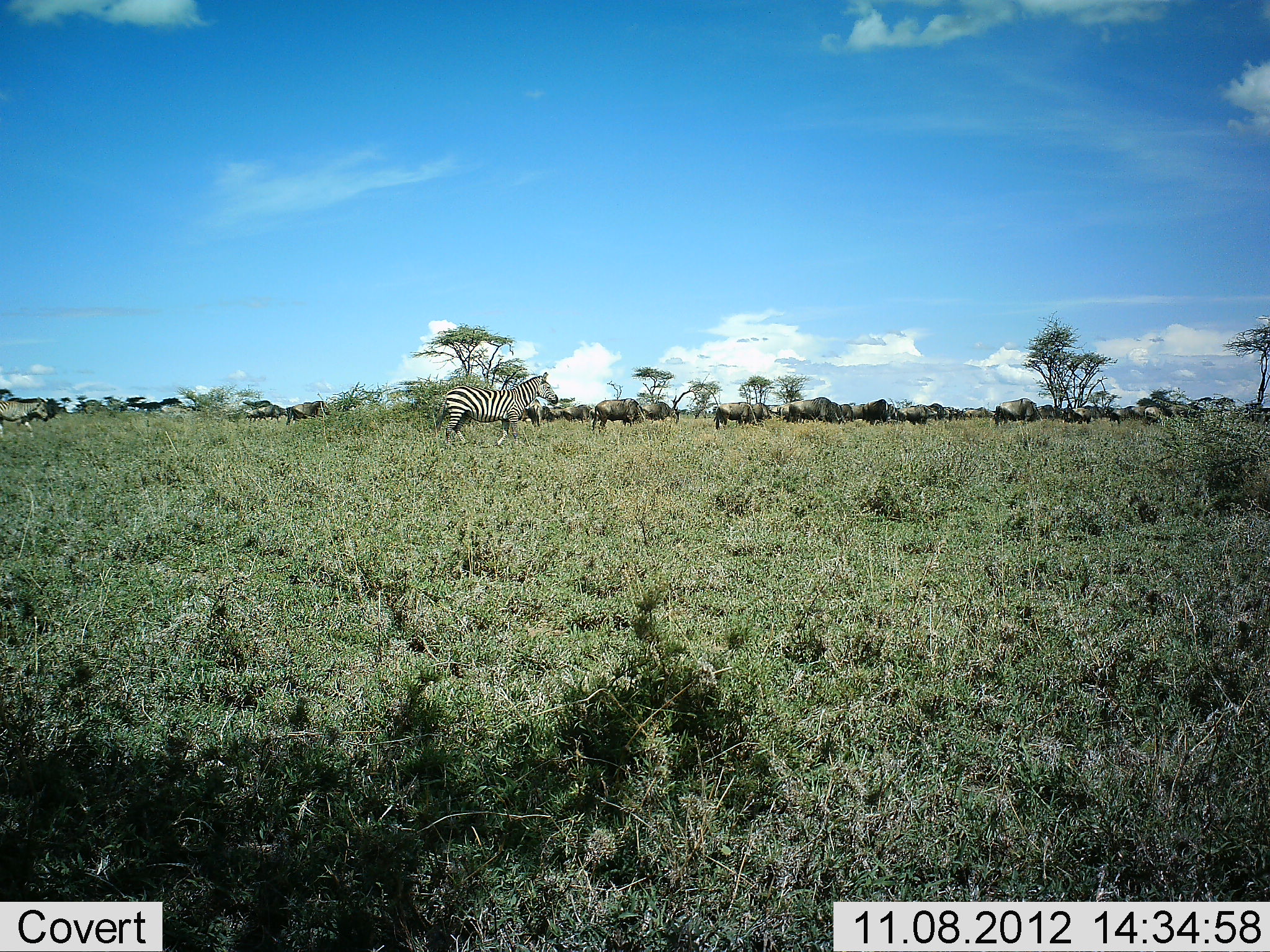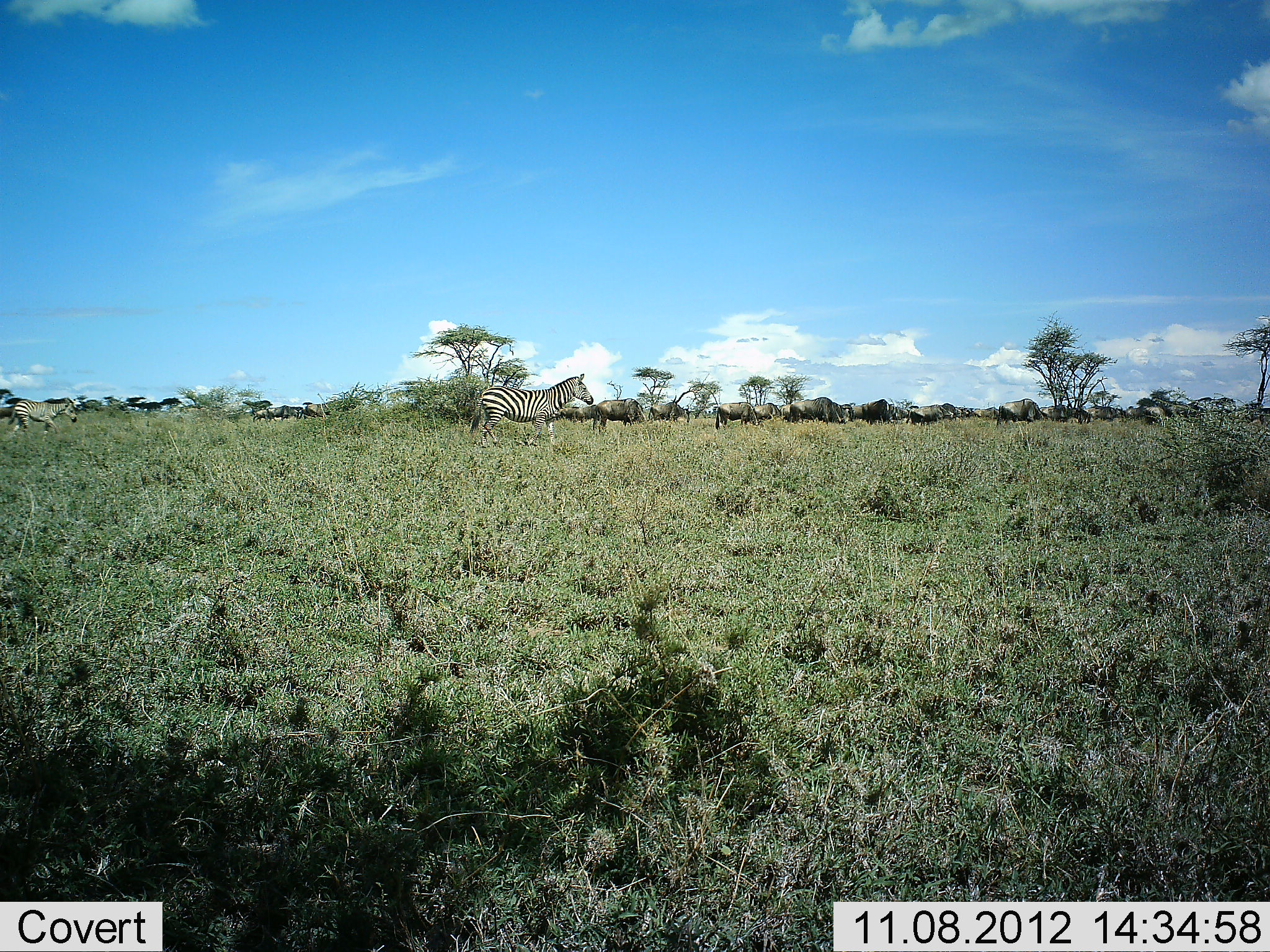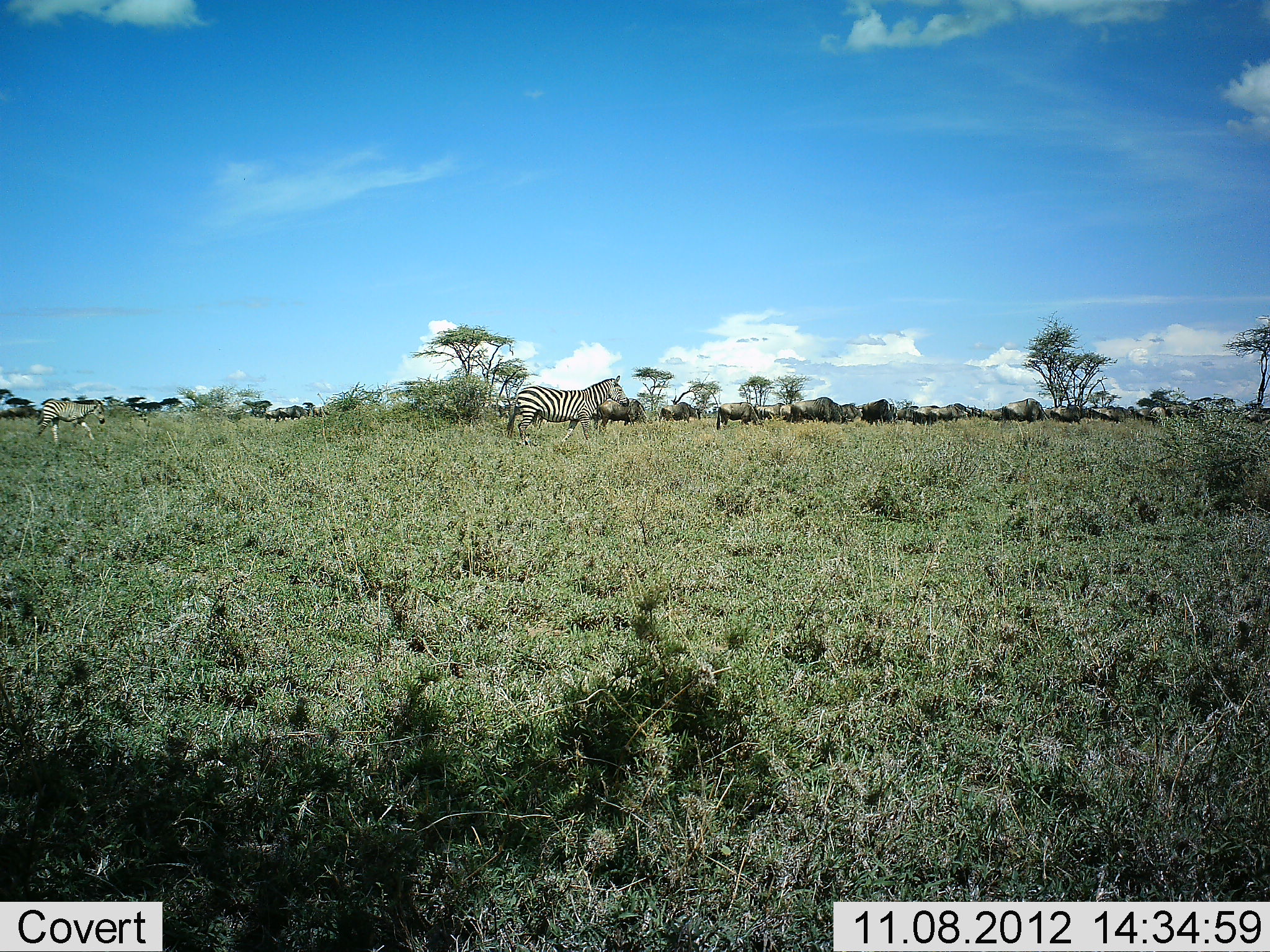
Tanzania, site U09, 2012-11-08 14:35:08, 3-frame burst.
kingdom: Animalia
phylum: Chordata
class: Mammalia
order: Artiodactyla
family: Bovidae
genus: Connochaetes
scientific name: Connochaetes taurinus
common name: blue wildebeest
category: wildebeest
Wildebeest (blue wildebeest) (Connochaetes taurinus), count 11-50. Behavior (volunteer vote fractions): standing 0%, resting 0%, moving 100%, interacting 0%. Young present (vote fraction): 0%. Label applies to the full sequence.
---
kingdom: Animalia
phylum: Chordata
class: Mammalia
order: Perissodactyla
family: Equidae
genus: Equus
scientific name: Equus quagga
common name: plains zebra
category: zebra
Zebra (plains zebra) (Equus quagga), count 2. Behavior (volunteer vote fractions): standing 6%, resting 0%, moving 94%, interacting 0%. Young present (vote fraction): 0%. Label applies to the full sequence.